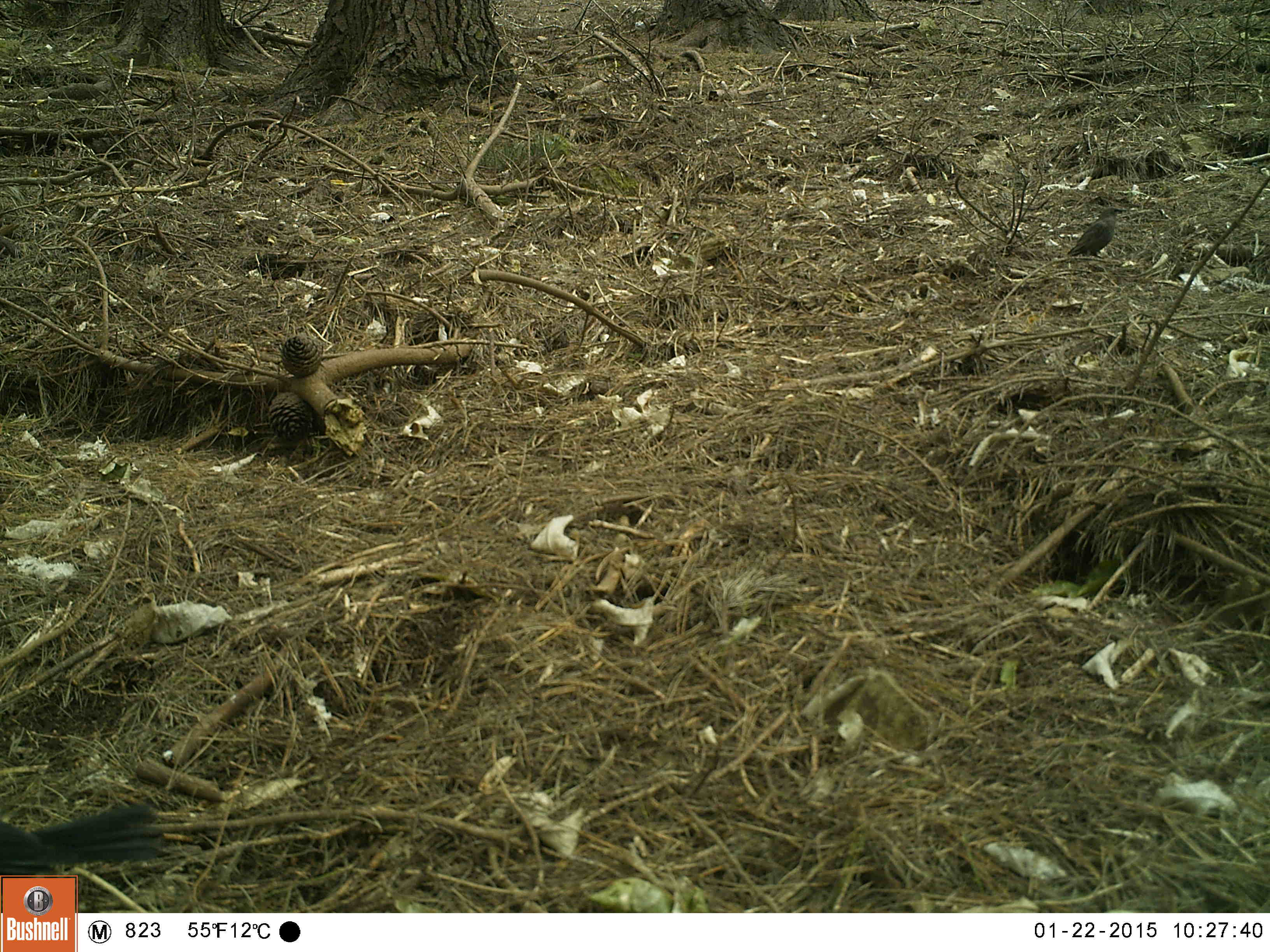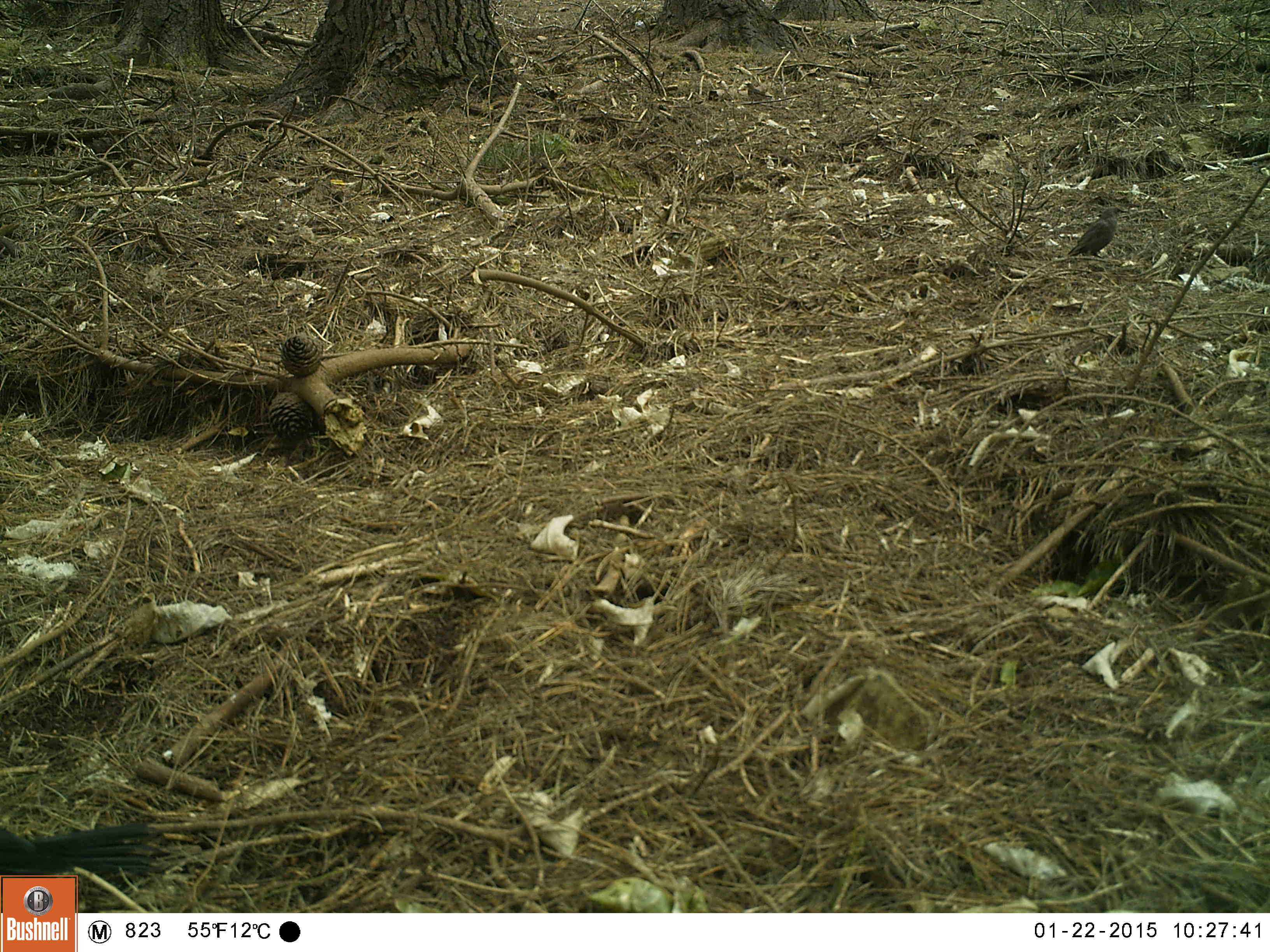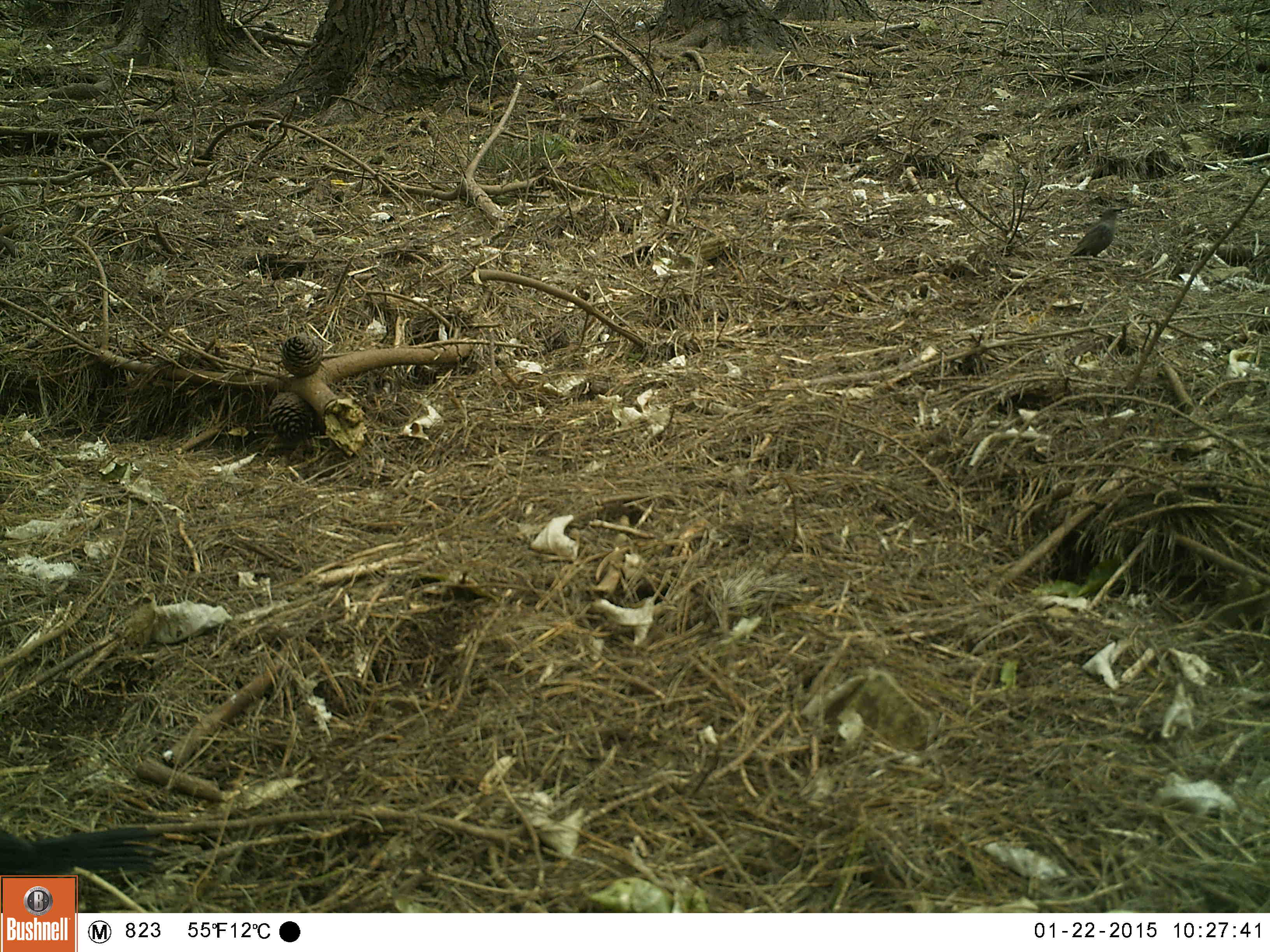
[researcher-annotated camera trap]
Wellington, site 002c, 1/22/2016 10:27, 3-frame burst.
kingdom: Animalia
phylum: Chordata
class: Aves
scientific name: Aves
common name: bird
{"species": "bird (Aves)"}